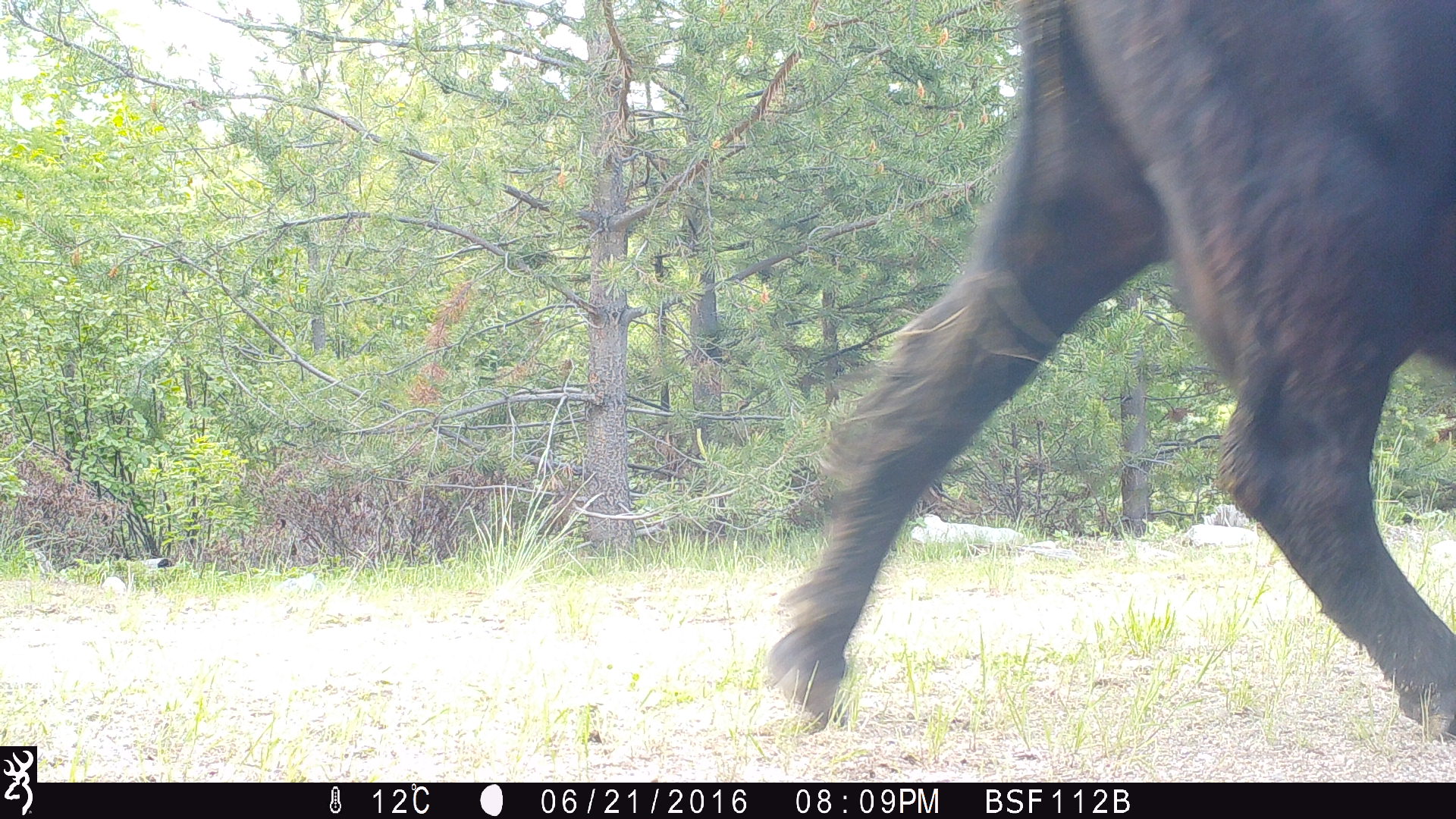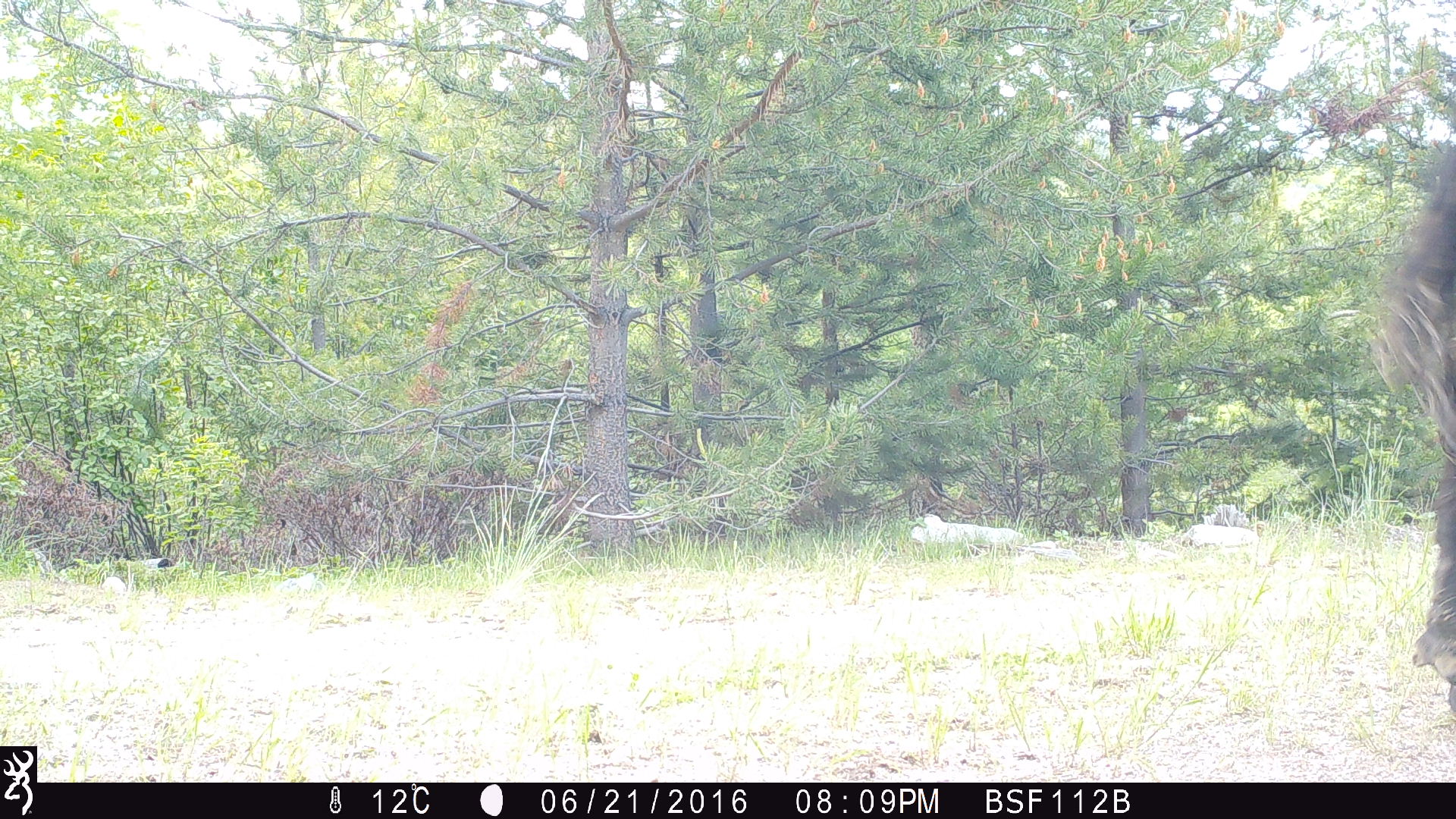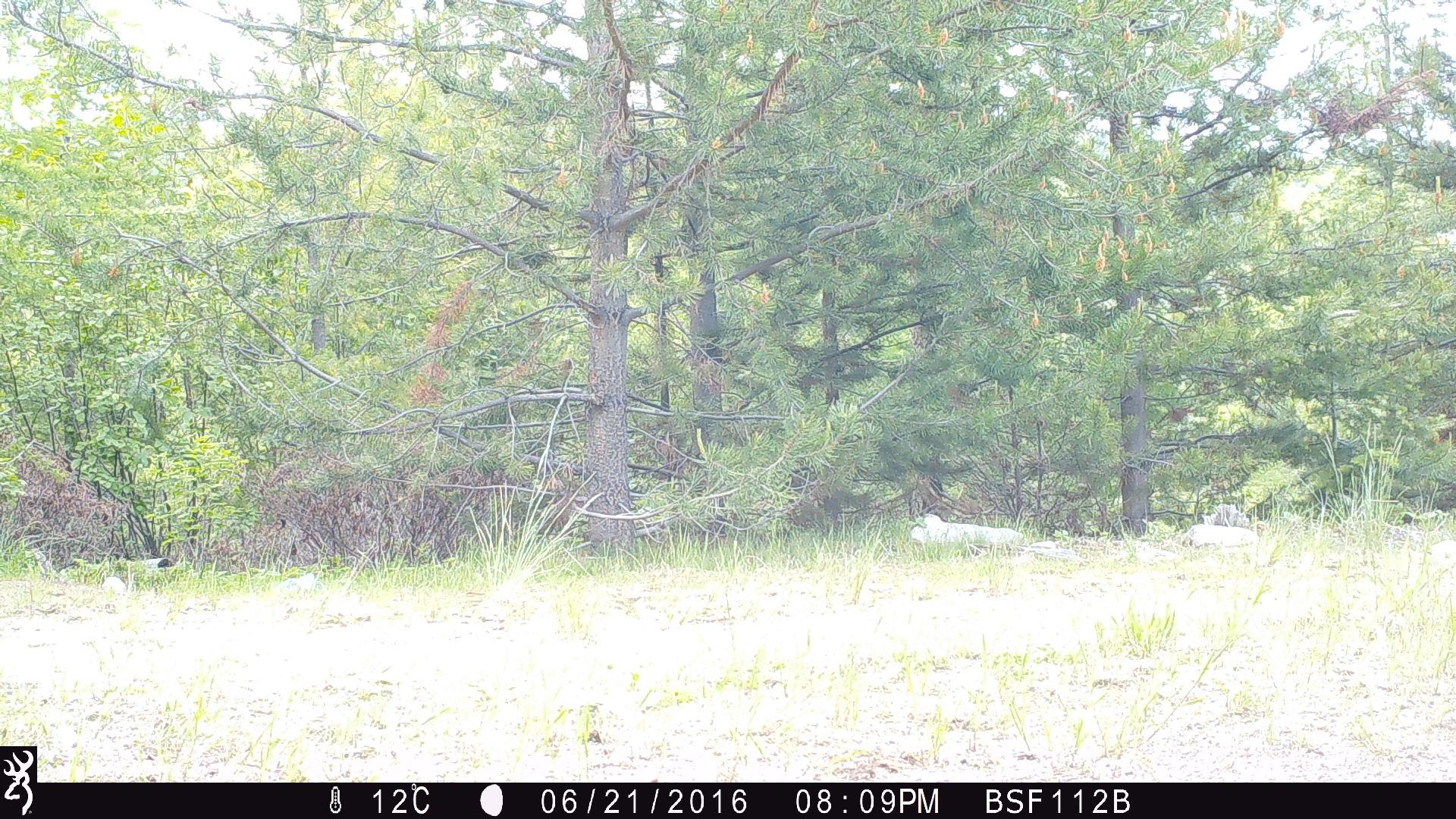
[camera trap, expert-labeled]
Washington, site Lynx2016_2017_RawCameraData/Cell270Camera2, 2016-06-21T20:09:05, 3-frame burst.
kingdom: Animalia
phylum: Chordata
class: Mammalia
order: Artiodactyla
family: Bovidae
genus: Bos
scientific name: Bos taurus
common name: domestic cattle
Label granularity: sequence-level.